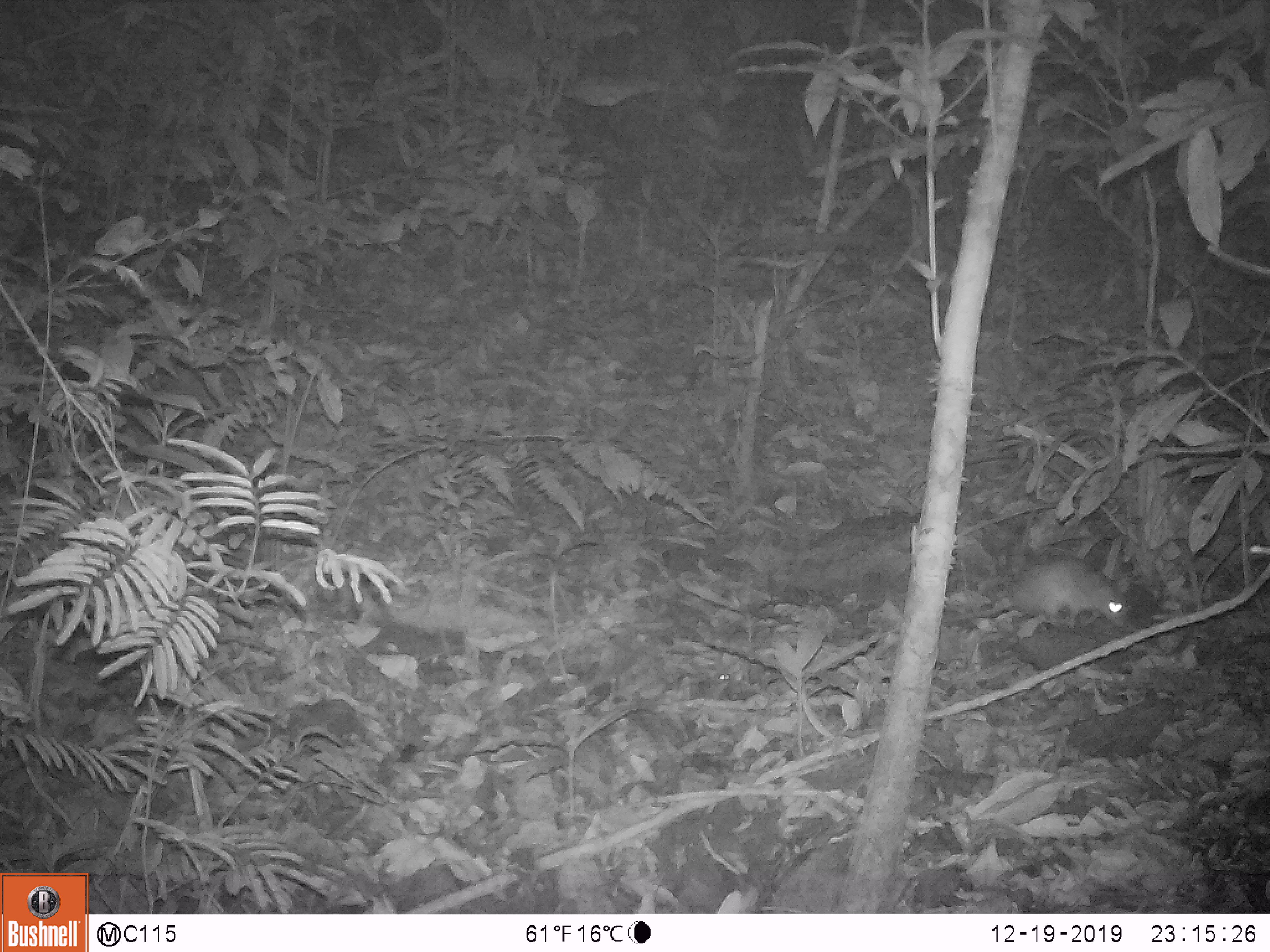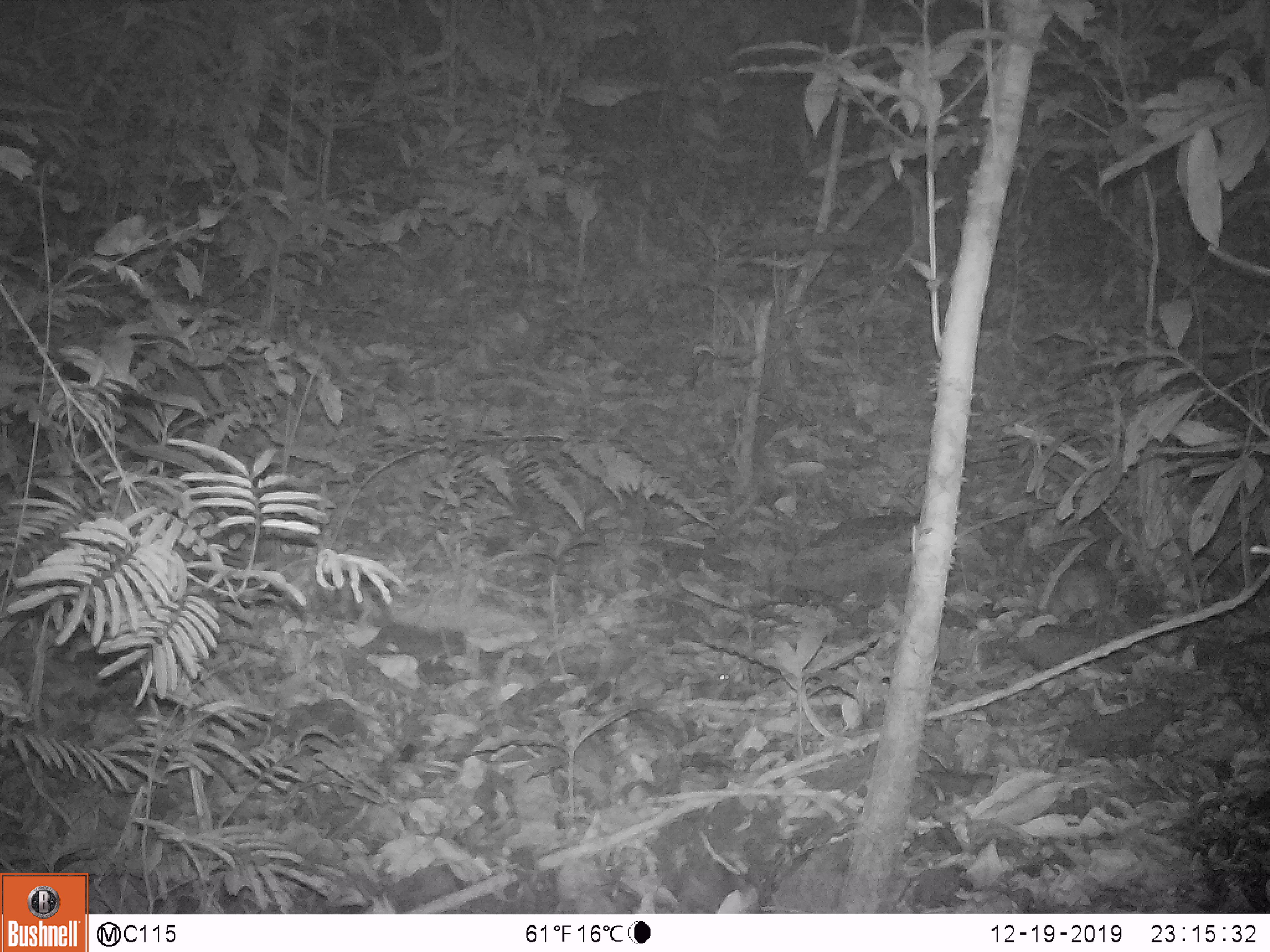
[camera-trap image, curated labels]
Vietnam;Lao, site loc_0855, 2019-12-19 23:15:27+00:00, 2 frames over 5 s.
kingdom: Animalia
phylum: Chordata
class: Mammalia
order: Rodentia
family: Muridae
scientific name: Muridae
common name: old-world mice and rats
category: unidentified murid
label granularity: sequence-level